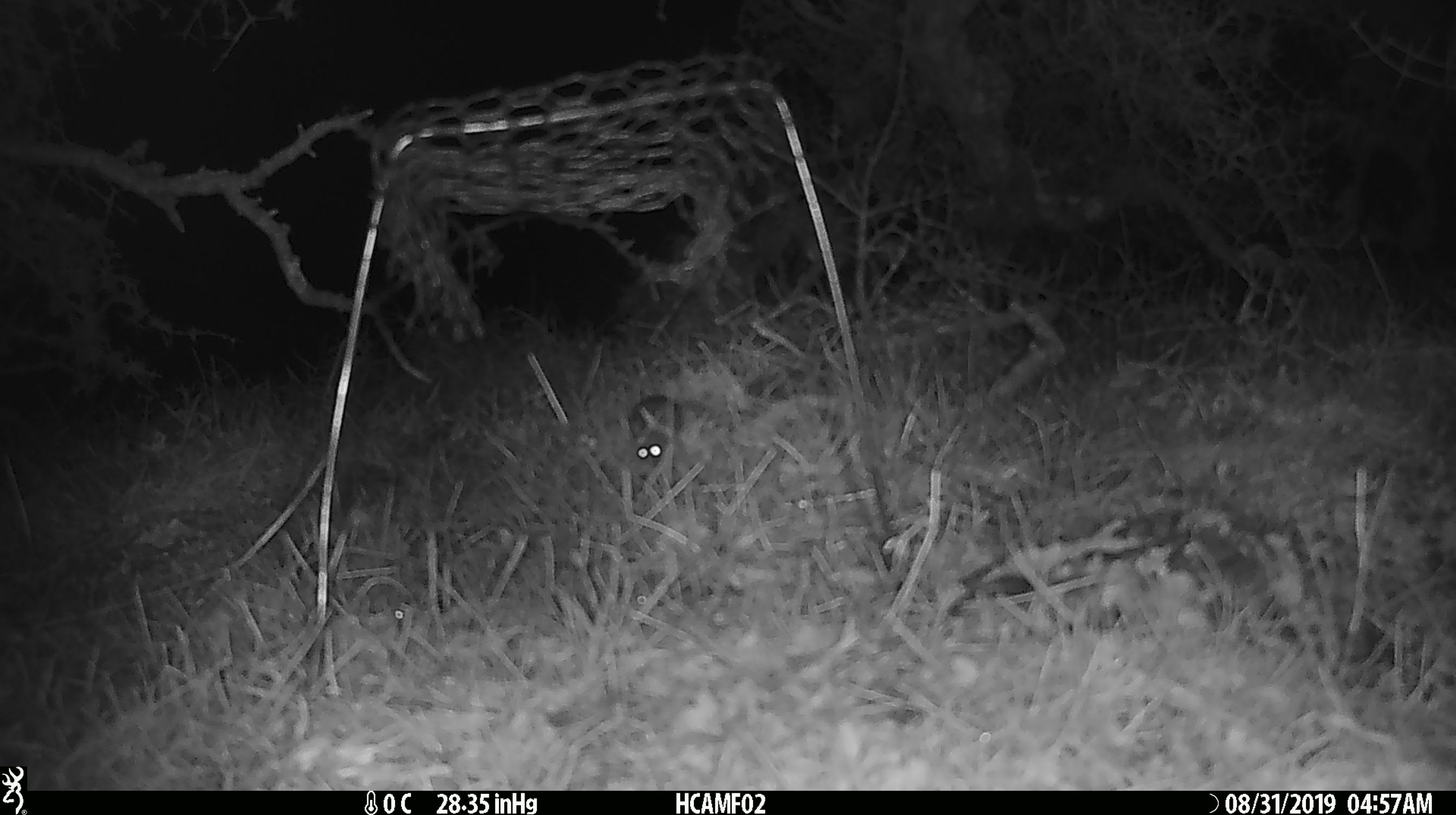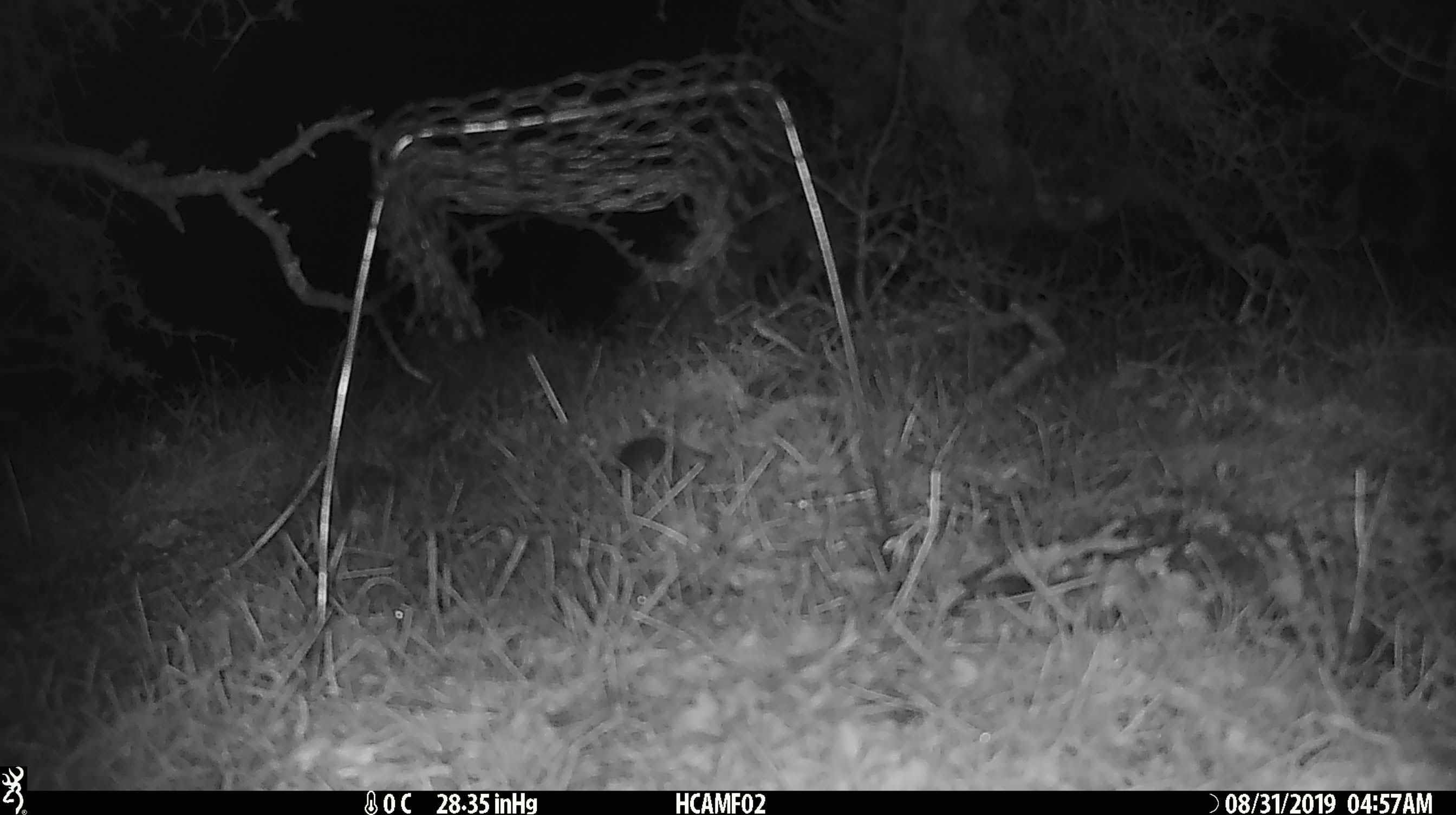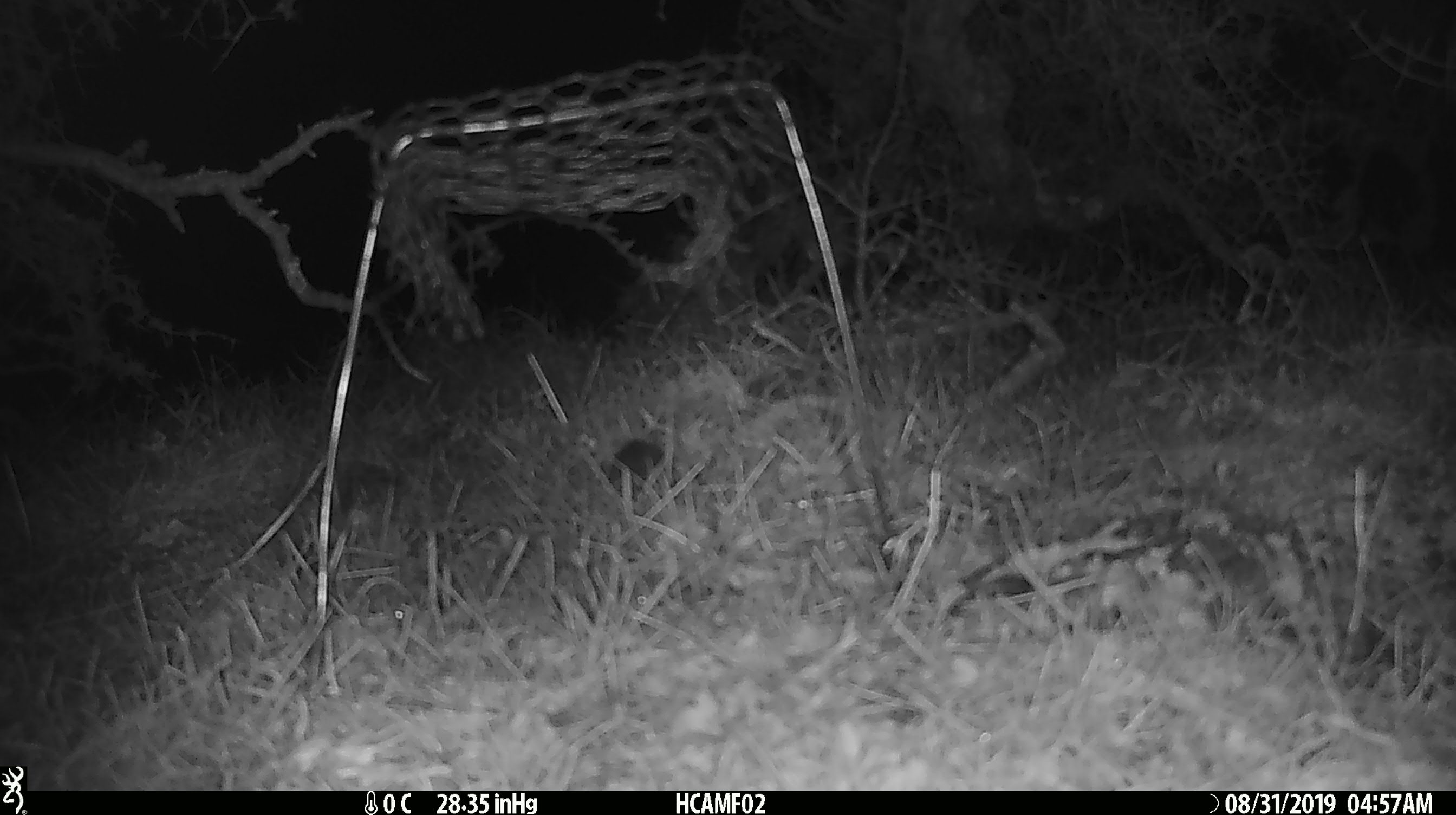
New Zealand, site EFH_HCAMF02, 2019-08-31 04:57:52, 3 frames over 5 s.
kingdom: Animalia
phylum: Chordata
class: Mammalia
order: Rodentia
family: Muridae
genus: Mus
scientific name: Mus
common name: mouse